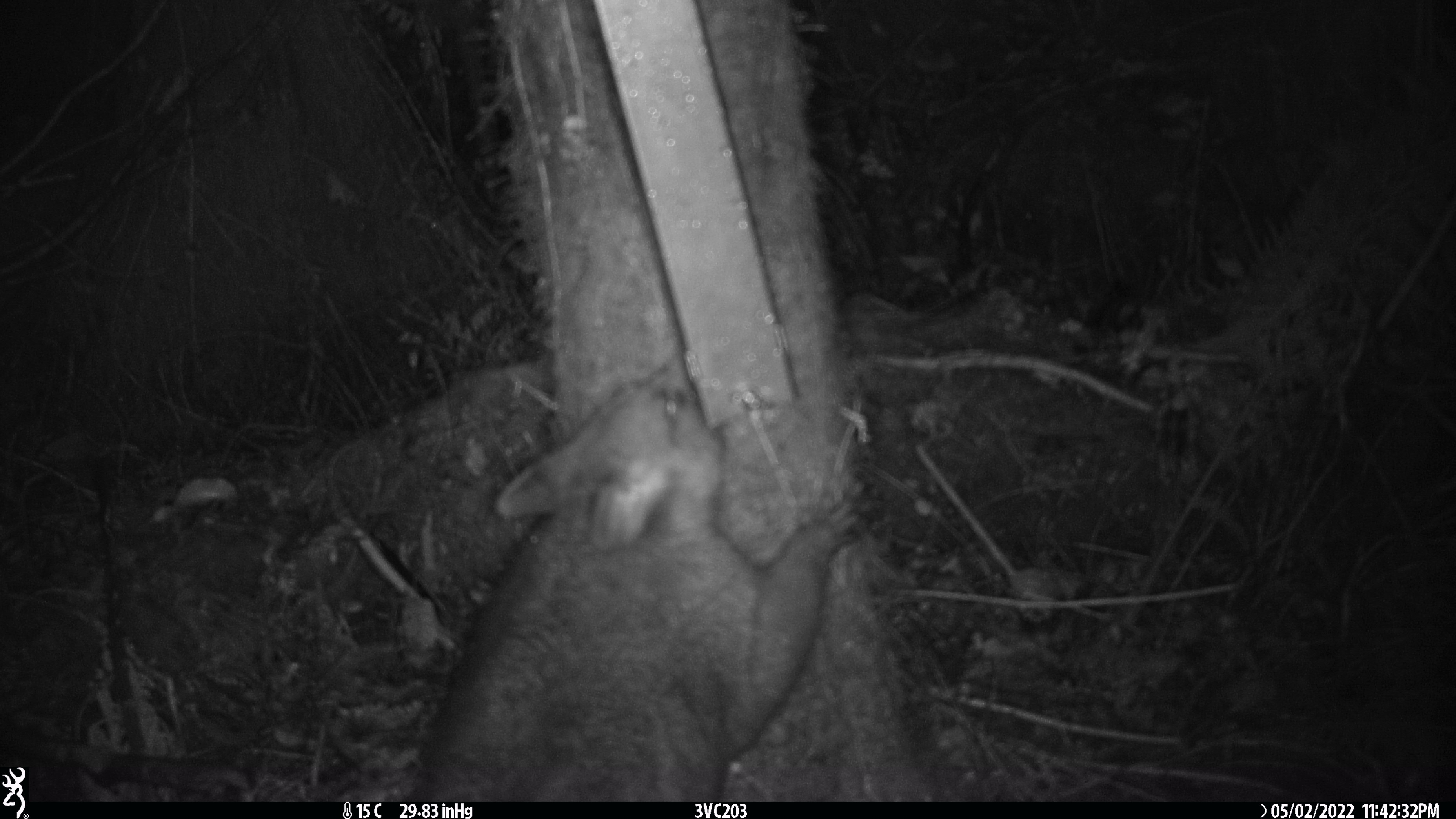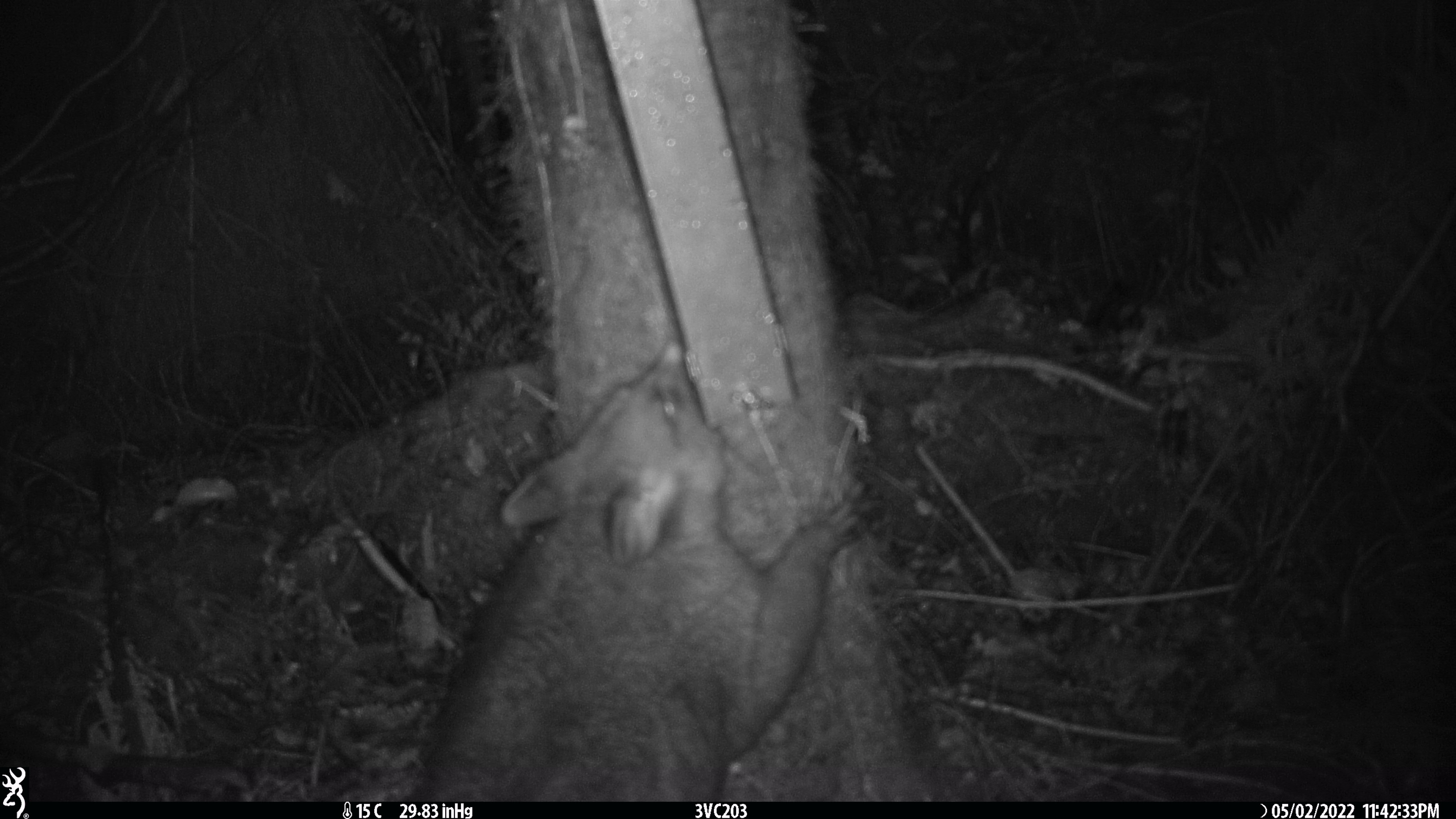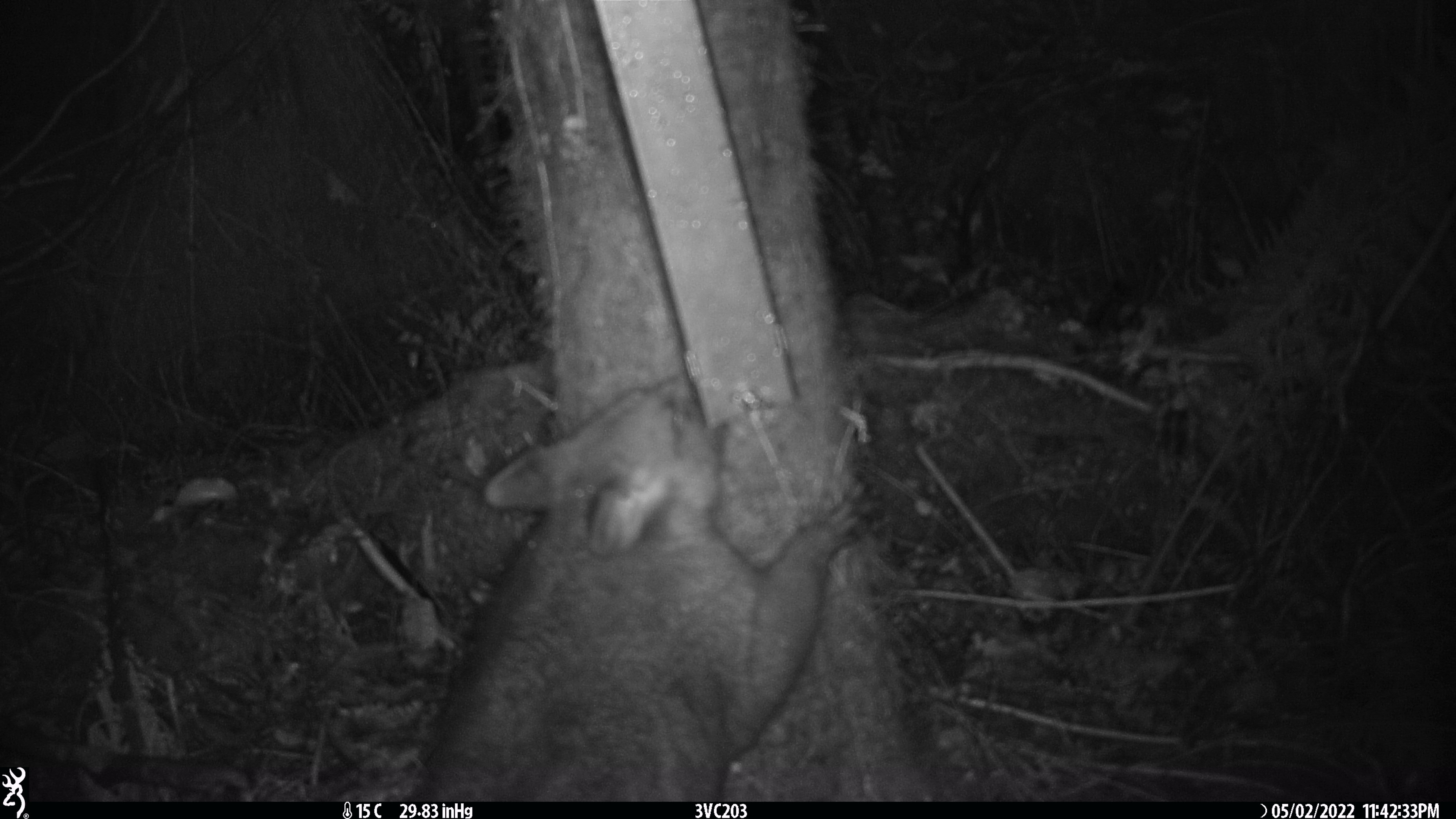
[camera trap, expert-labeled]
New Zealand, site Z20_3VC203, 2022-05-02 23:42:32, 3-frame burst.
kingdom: Animalia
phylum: Chordata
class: Mammalia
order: Diprotodontia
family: Phalangeridae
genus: Trichosurus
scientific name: Trichosurus vulpecula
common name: common brushtail possum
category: possum